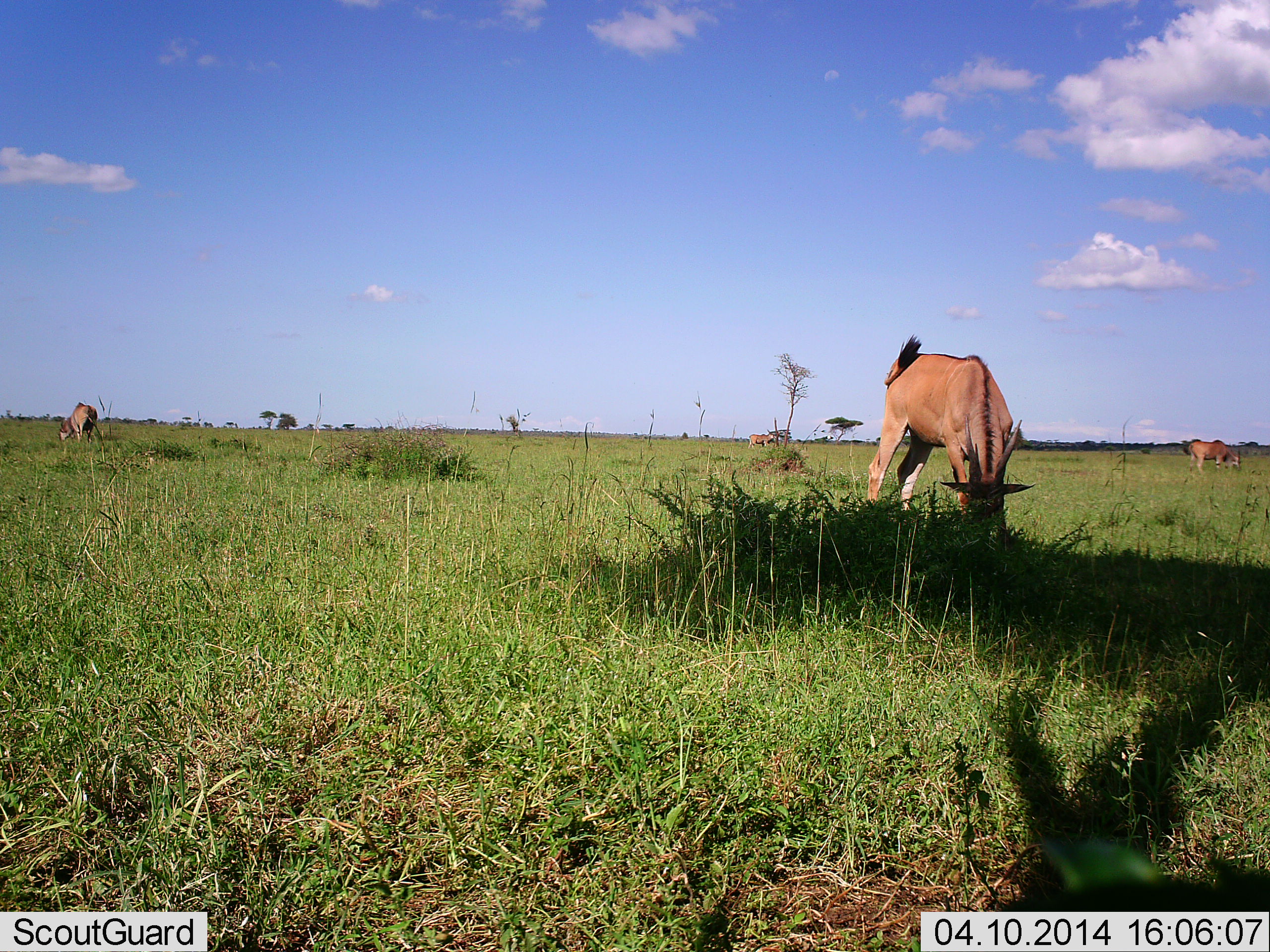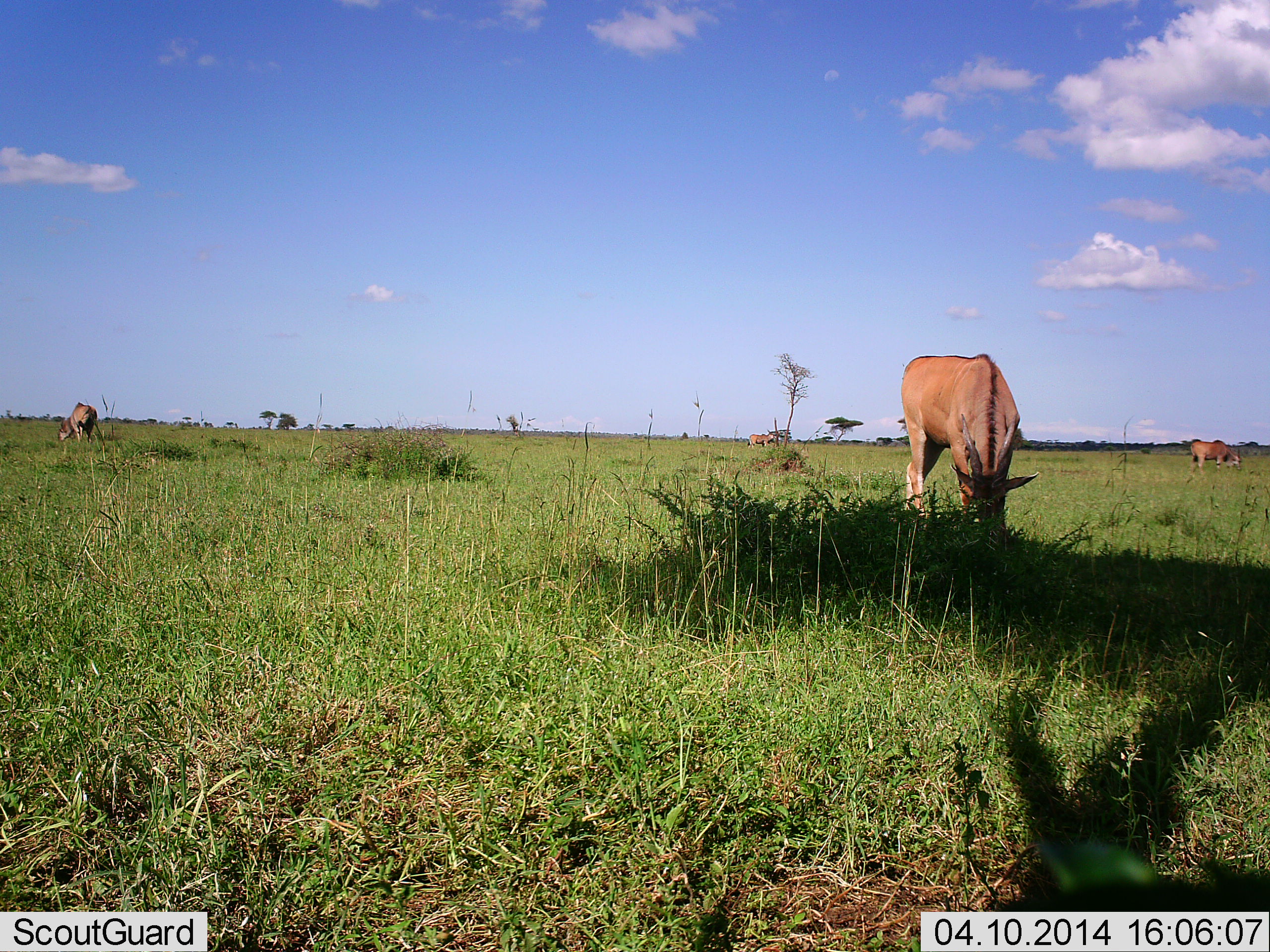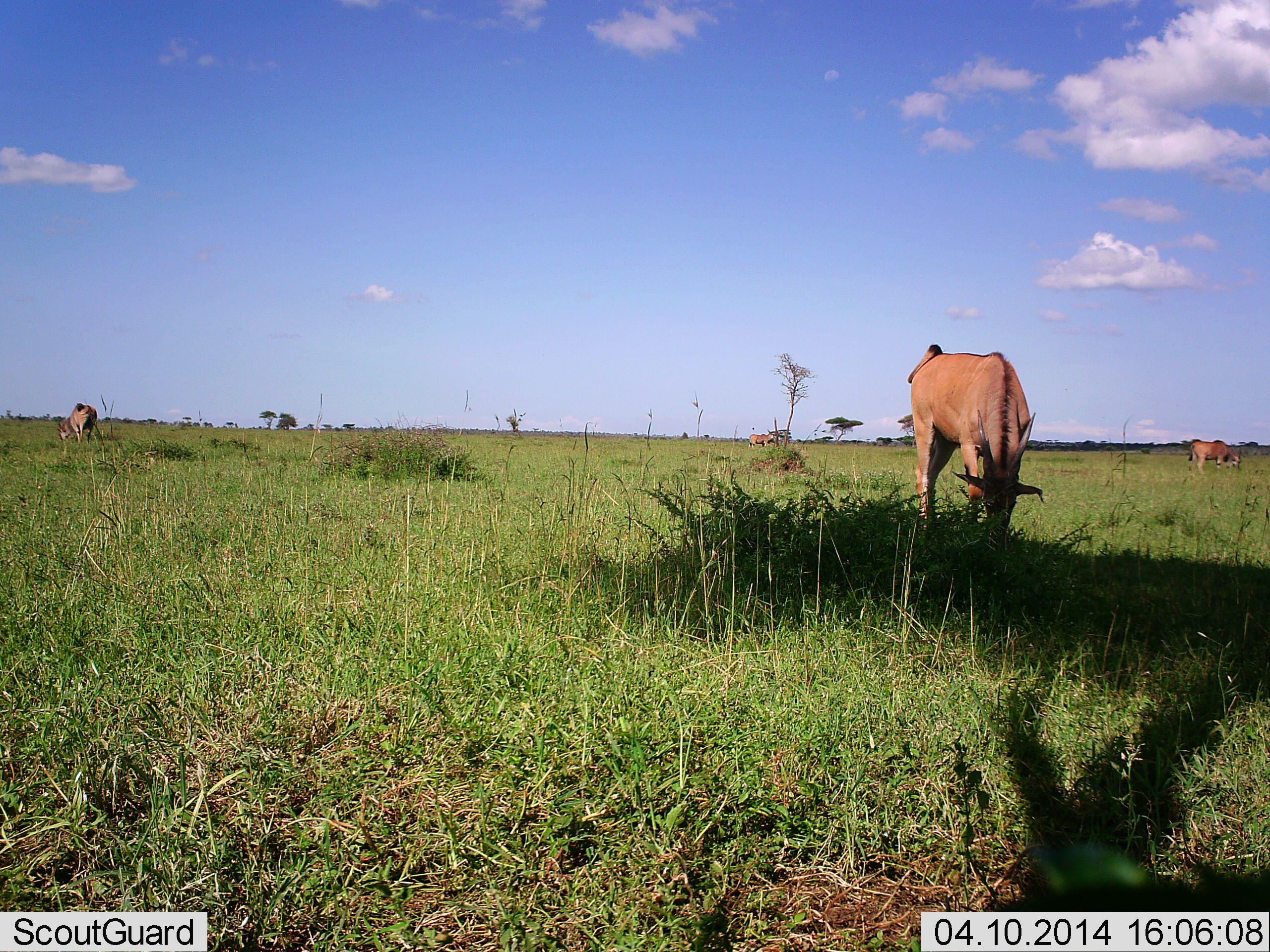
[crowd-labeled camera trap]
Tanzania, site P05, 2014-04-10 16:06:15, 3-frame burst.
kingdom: Animalia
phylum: Chordata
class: Mammalia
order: Artiodactyla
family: Bovidae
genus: Tragelaphus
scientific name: Tragelaphus oryx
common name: eland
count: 4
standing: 20%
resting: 0%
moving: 10%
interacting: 0%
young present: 0%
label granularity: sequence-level